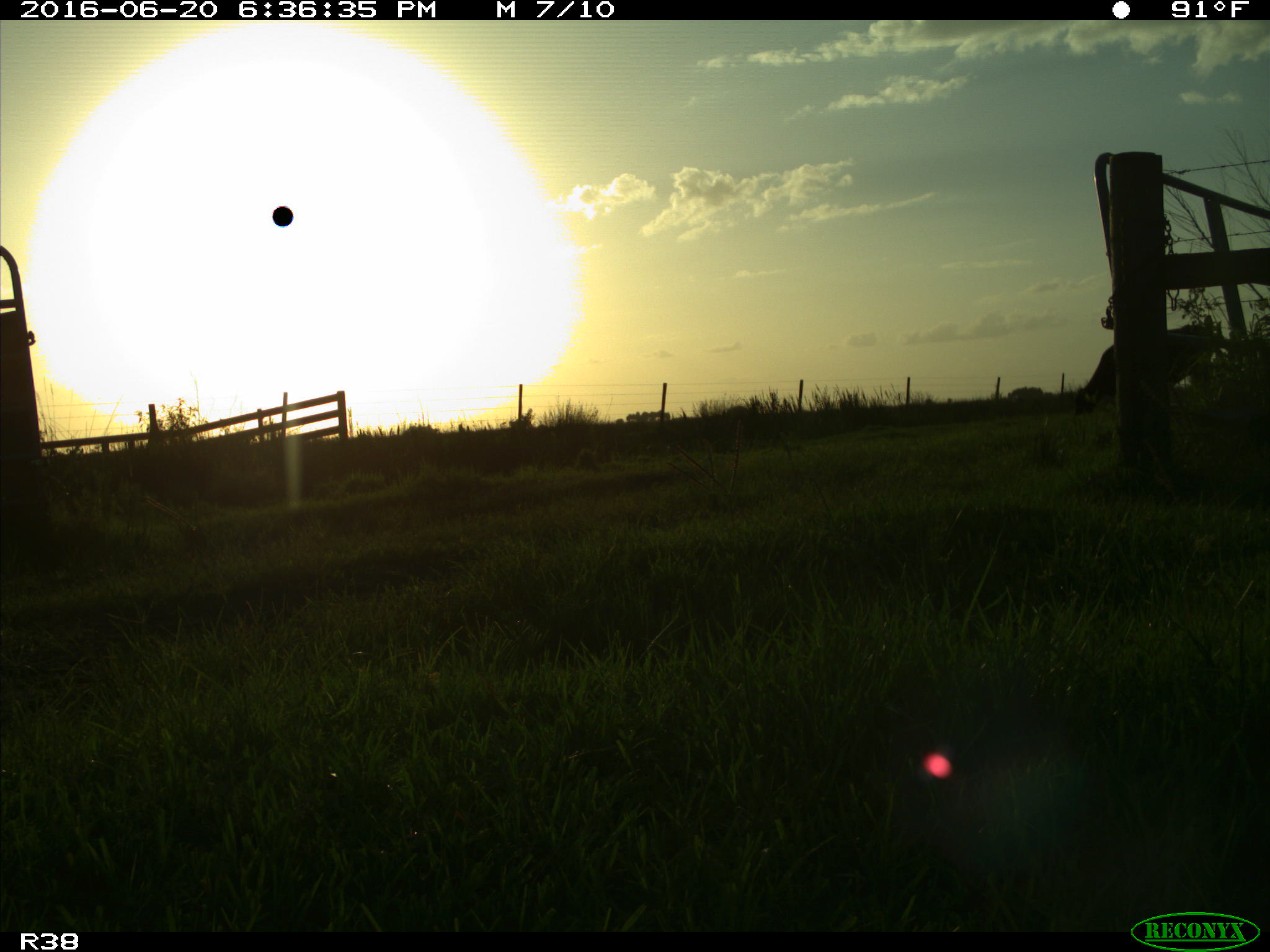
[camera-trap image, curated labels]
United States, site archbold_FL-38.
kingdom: Animalia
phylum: Chordata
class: Mammalia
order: Artiodactyla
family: Bovidae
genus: Bos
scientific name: Bos taurus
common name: domestic cow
Bos taurus (domestic cow).